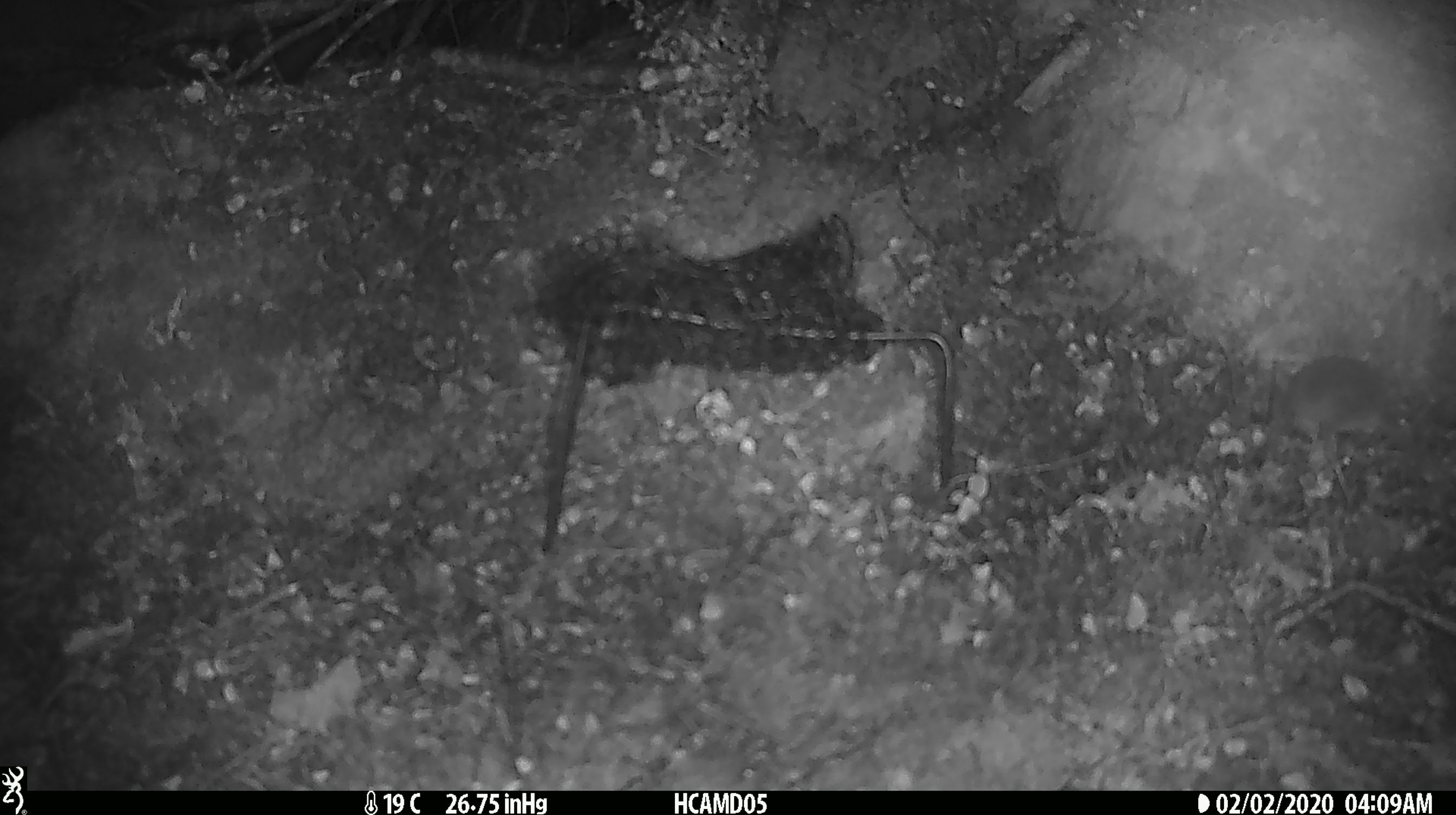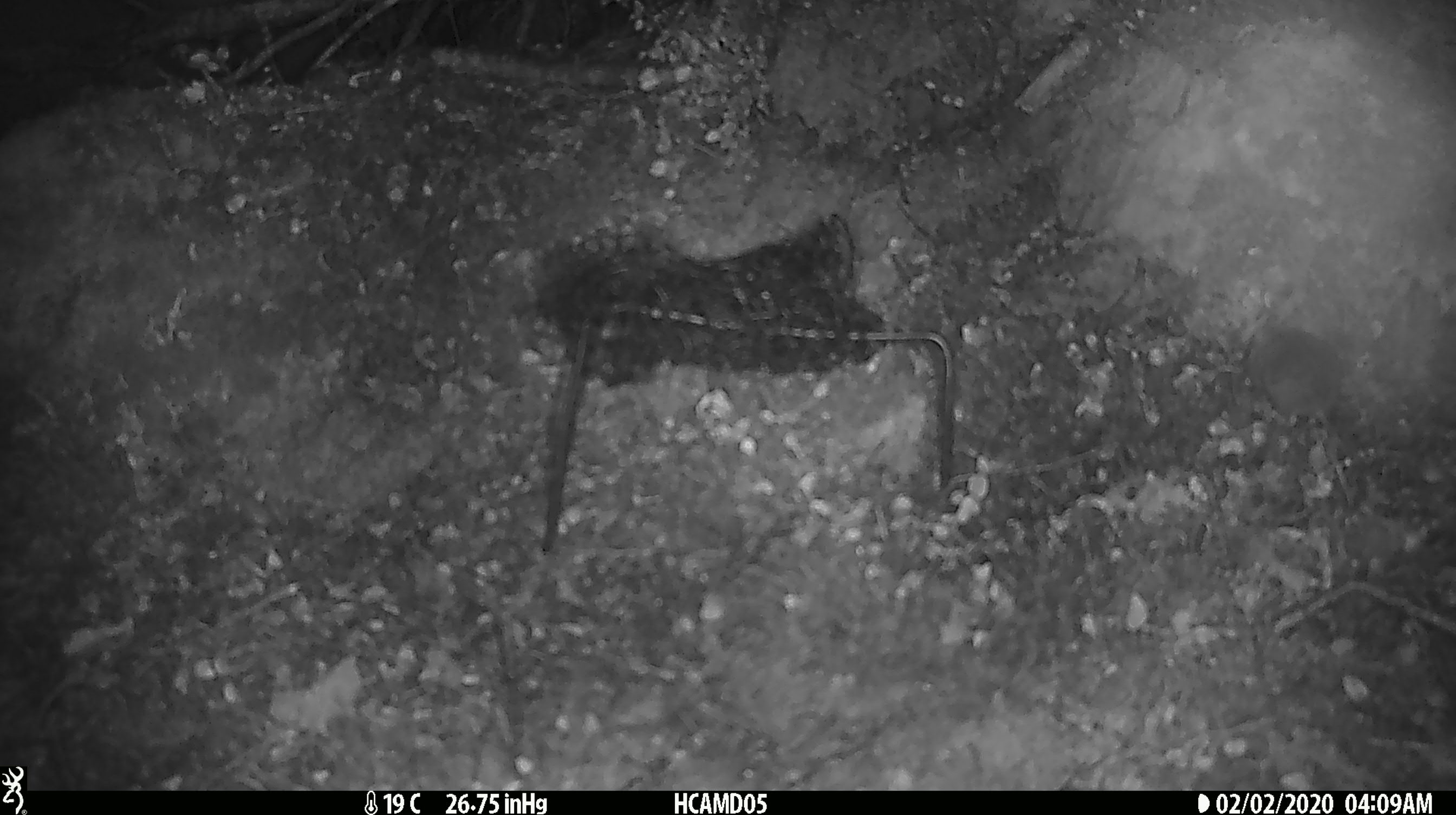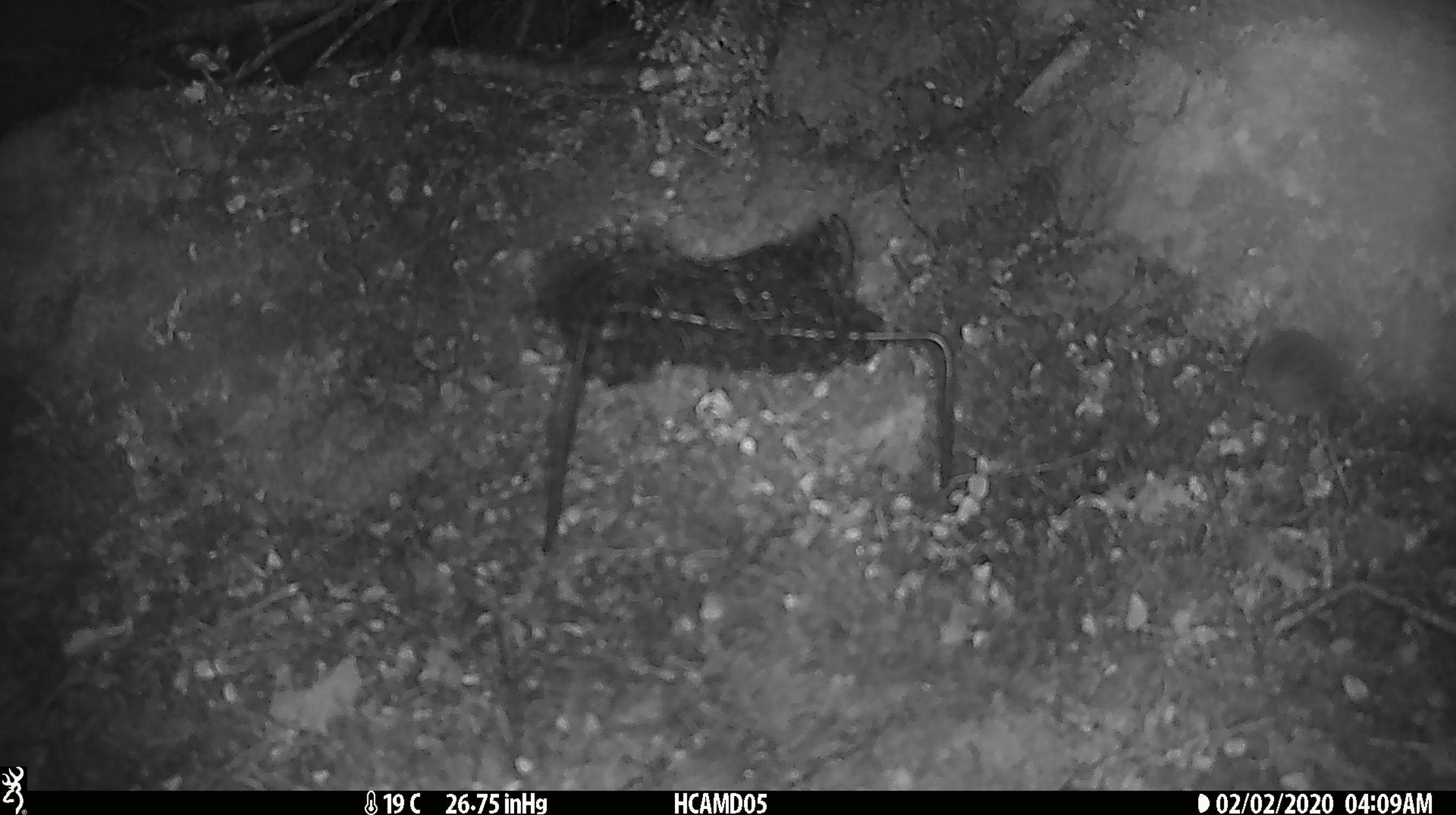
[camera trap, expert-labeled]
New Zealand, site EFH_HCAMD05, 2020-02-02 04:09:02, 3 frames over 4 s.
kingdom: Animalia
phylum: Chordata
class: Mammalia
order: Rodentia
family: Muridae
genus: Mus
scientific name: Mus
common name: mouse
Mouse (Mus).